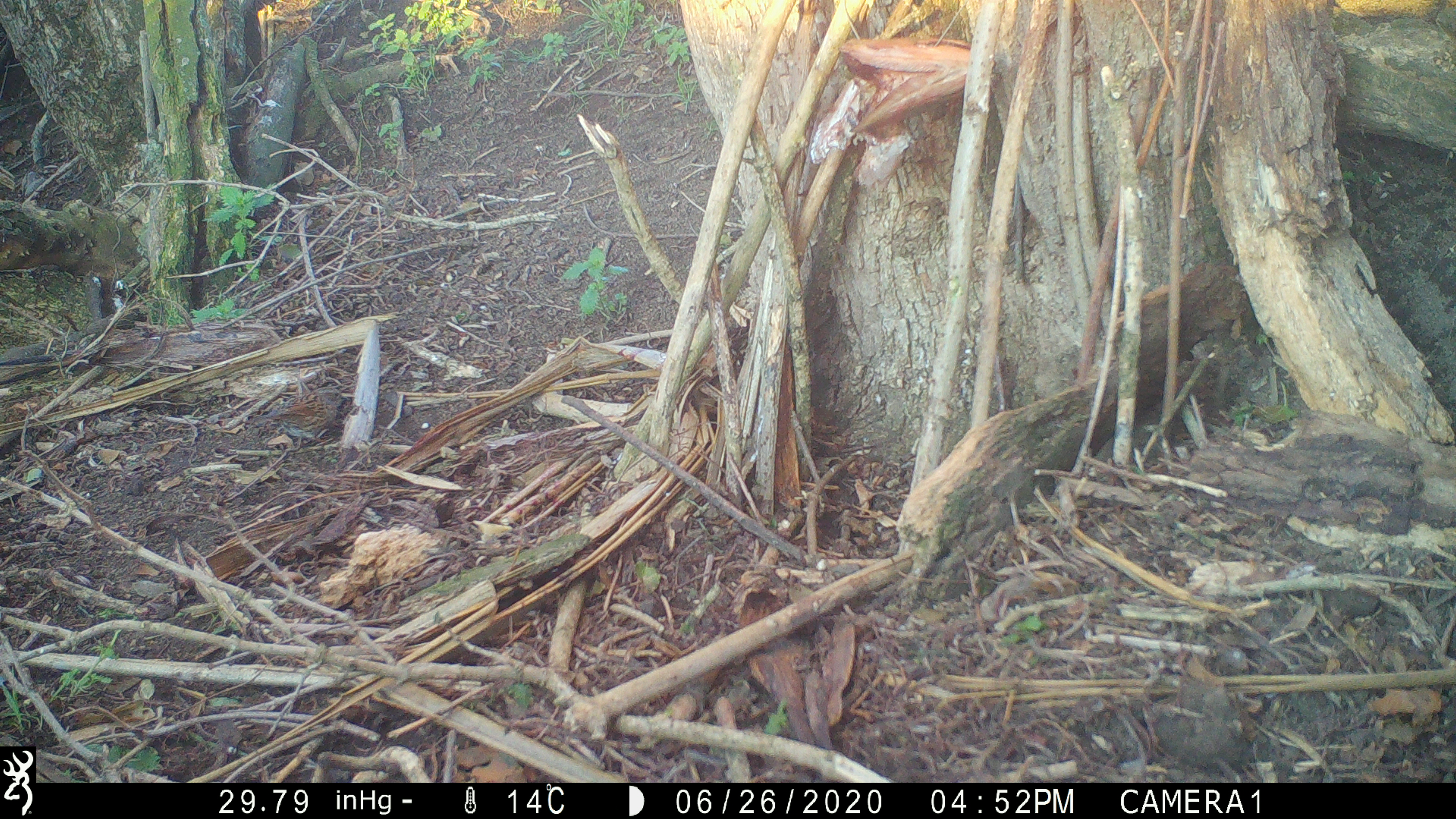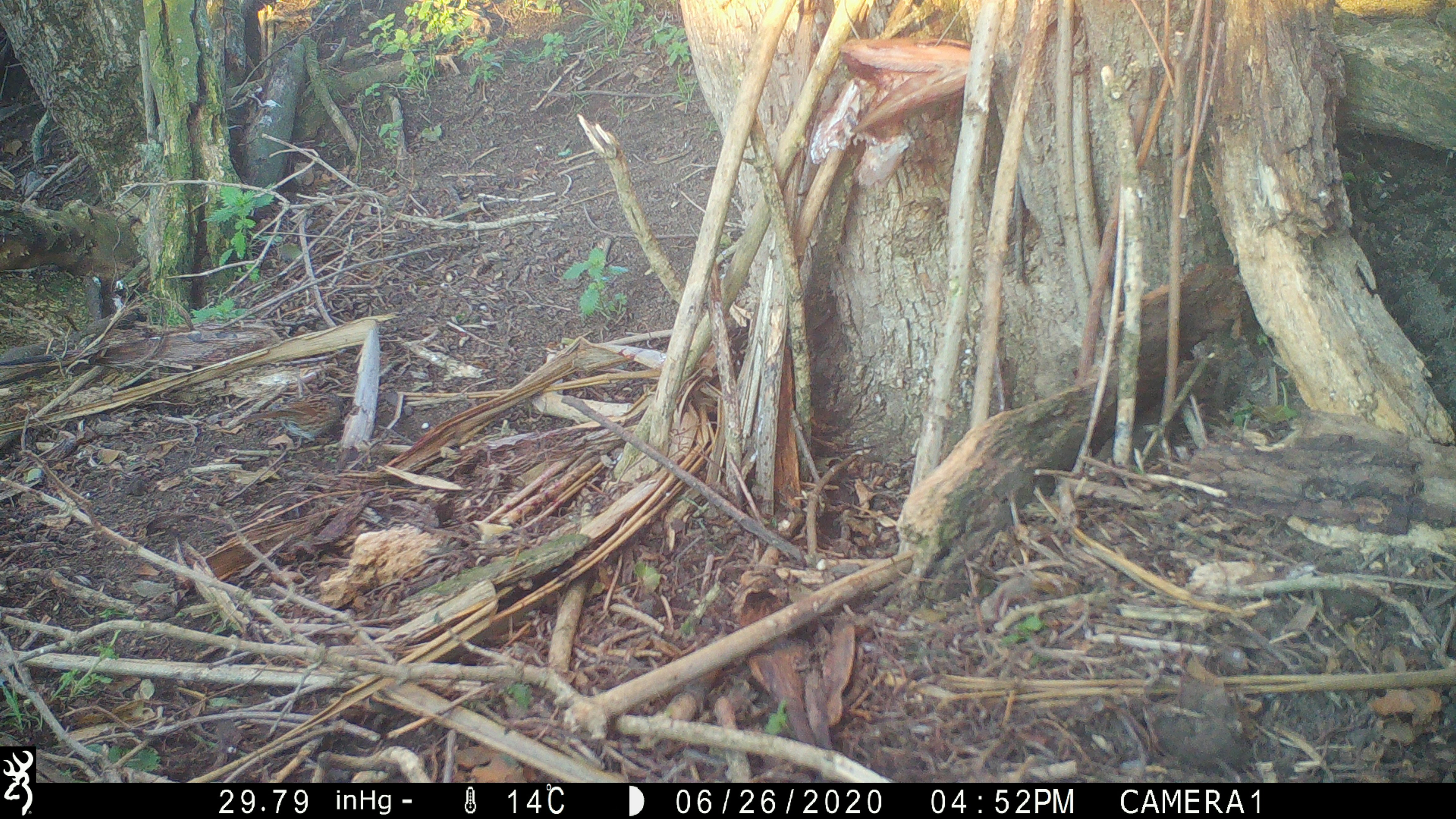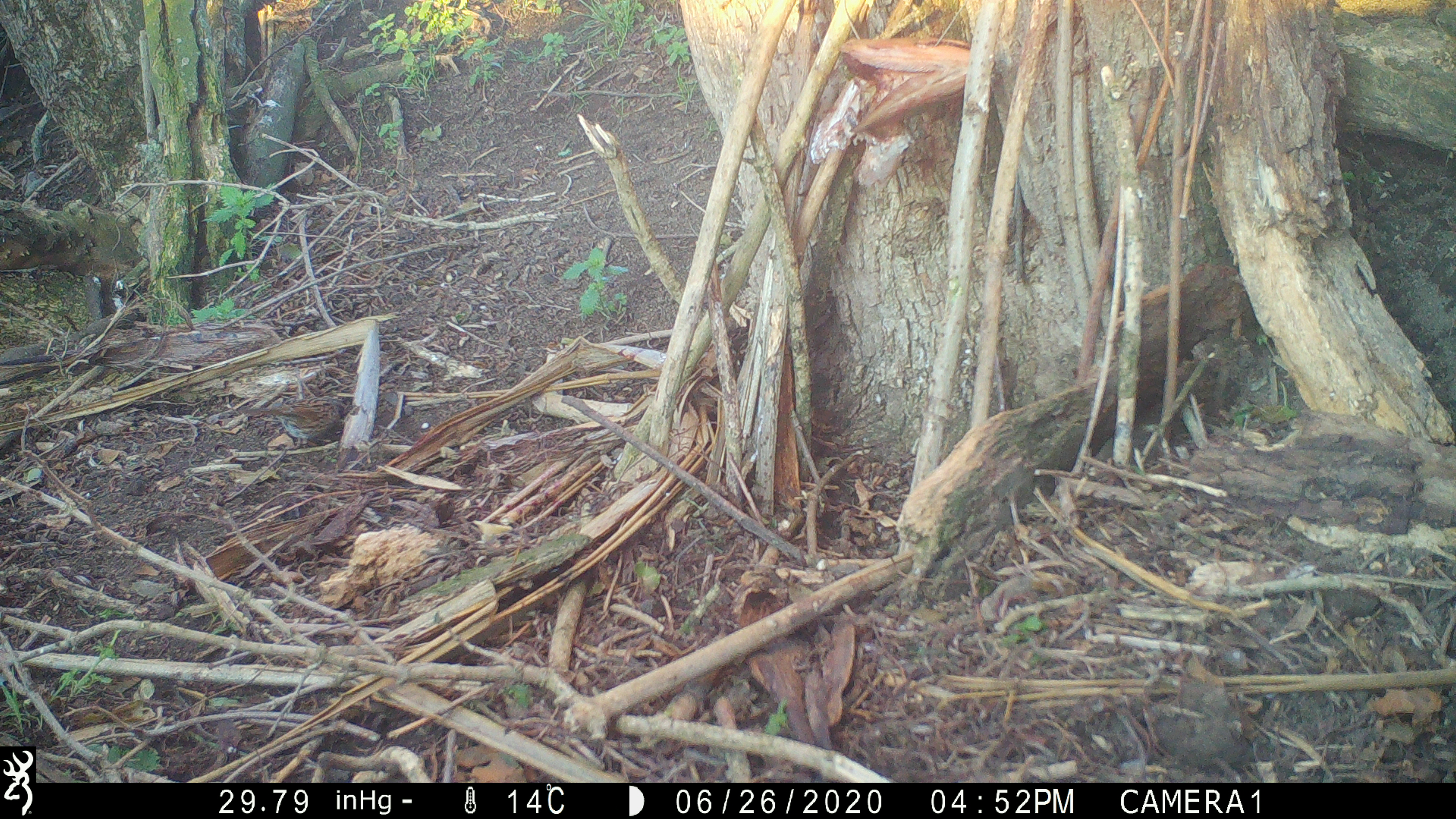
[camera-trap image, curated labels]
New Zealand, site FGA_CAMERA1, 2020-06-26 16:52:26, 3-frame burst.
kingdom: Animalia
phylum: Chordata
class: Aves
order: Passeriformes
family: Prunellidae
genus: Prunella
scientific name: Prunella modularis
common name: dunnock